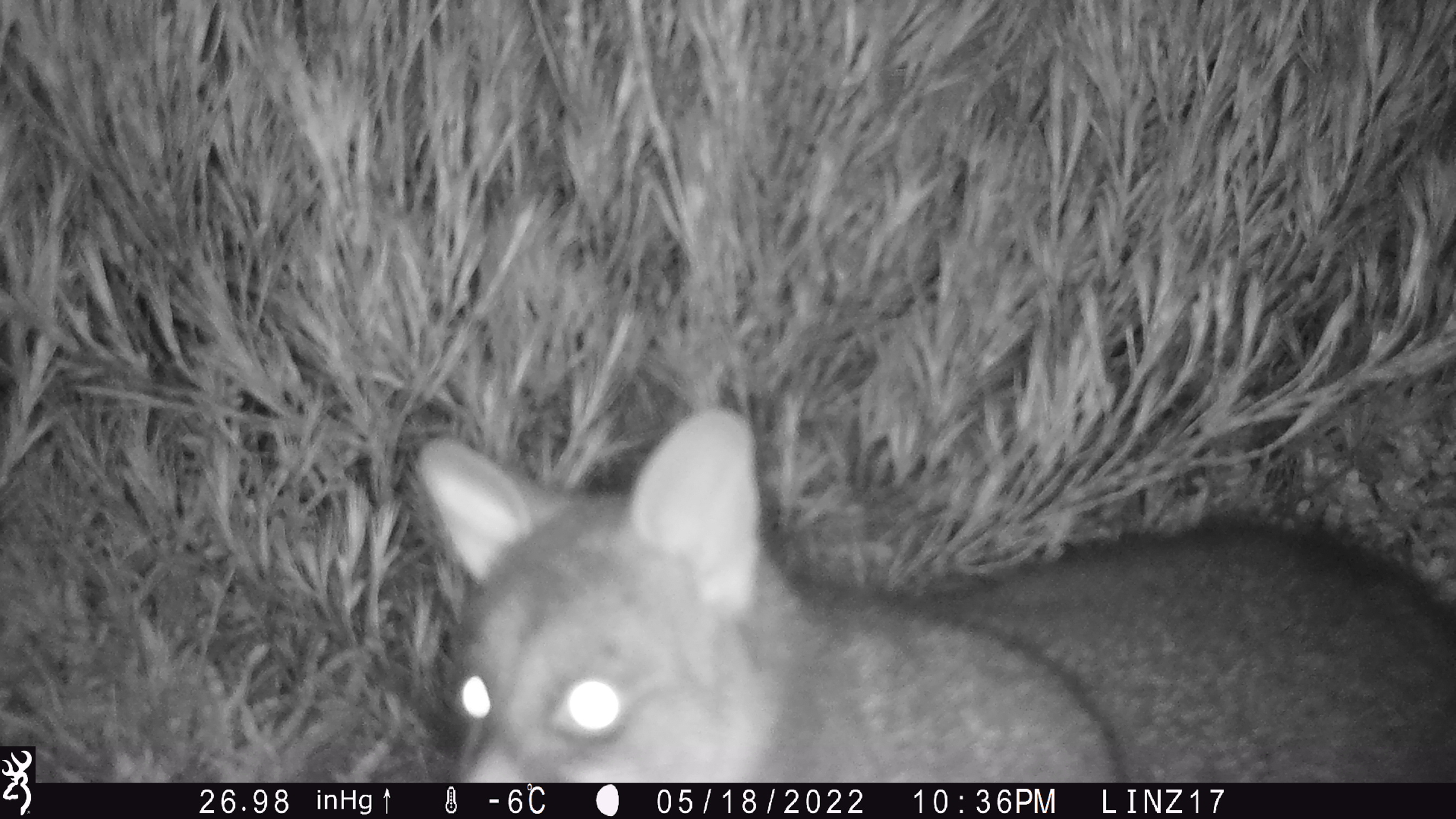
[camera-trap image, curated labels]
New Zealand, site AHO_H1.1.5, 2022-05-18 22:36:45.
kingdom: Animalia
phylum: Chordata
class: Mammalia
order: Diprotodontia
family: Phalangeridae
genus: Trichosurus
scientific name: Trichosurus vulpecula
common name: common brushtail possum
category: possum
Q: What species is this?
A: Possum (common brushtail possum) (Trichosurus vulpecula).